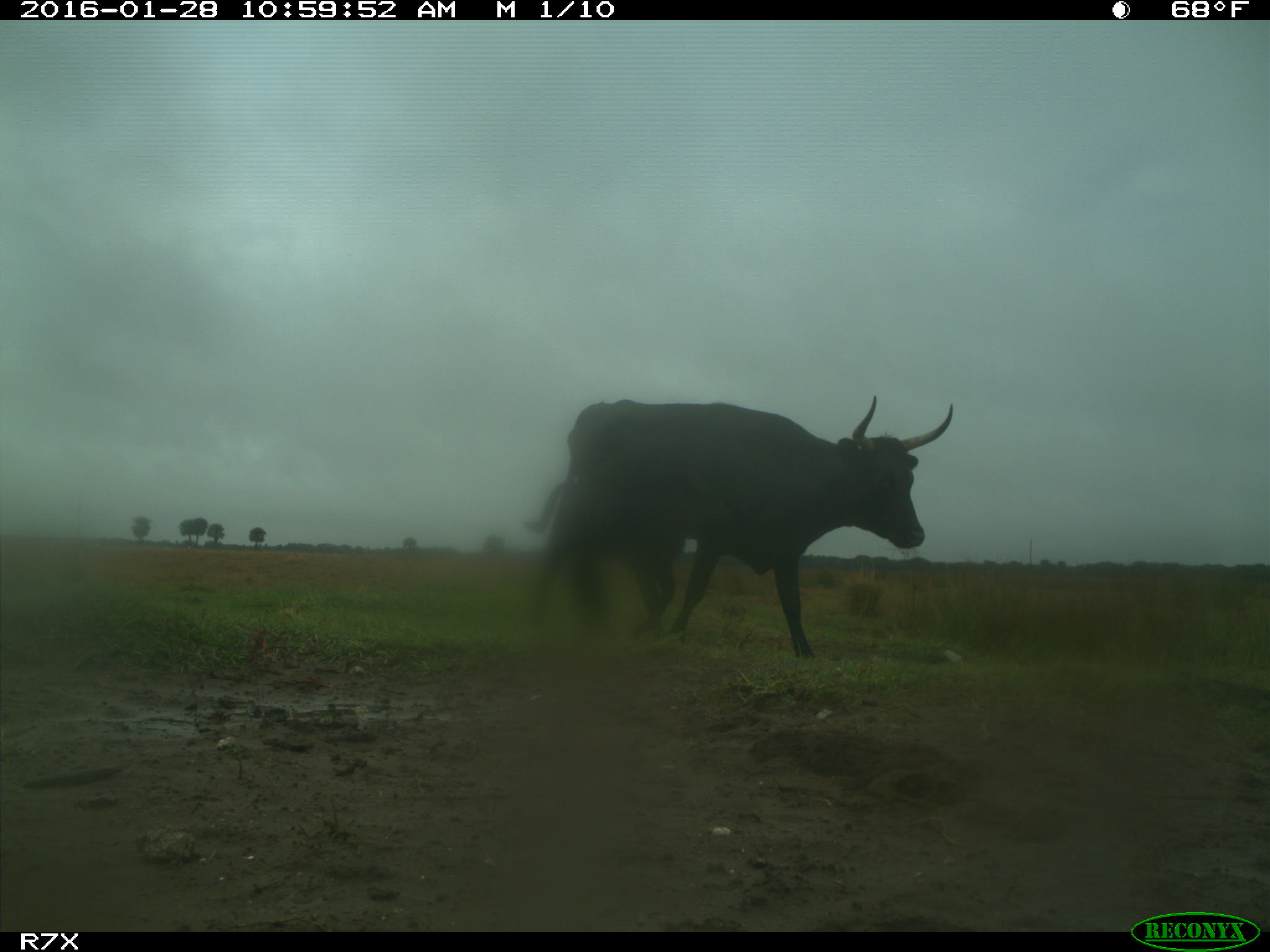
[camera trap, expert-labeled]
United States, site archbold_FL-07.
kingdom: Animalia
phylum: Chordata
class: Mammalia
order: Artiodactyla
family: Bovidae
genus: Bos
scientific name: Bos taurus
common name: domestic cow